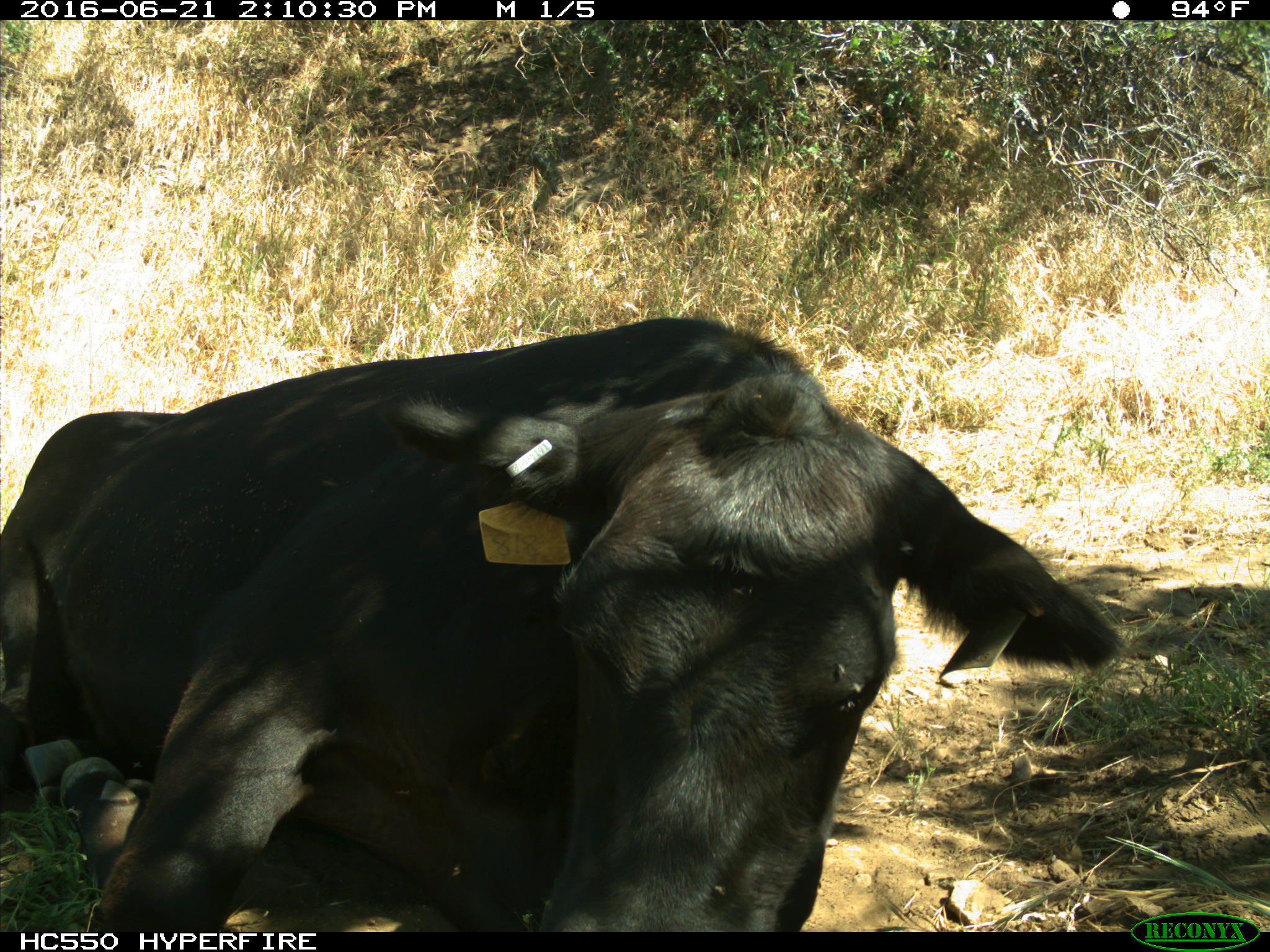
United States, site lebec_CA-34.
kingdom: Animalia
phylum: Chordata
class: Mammalia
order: Artiodactyla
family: Bovidae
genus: Bos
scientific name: Bos taurus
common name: domestic cow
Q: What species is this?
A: Bos taurus (domestic cow).